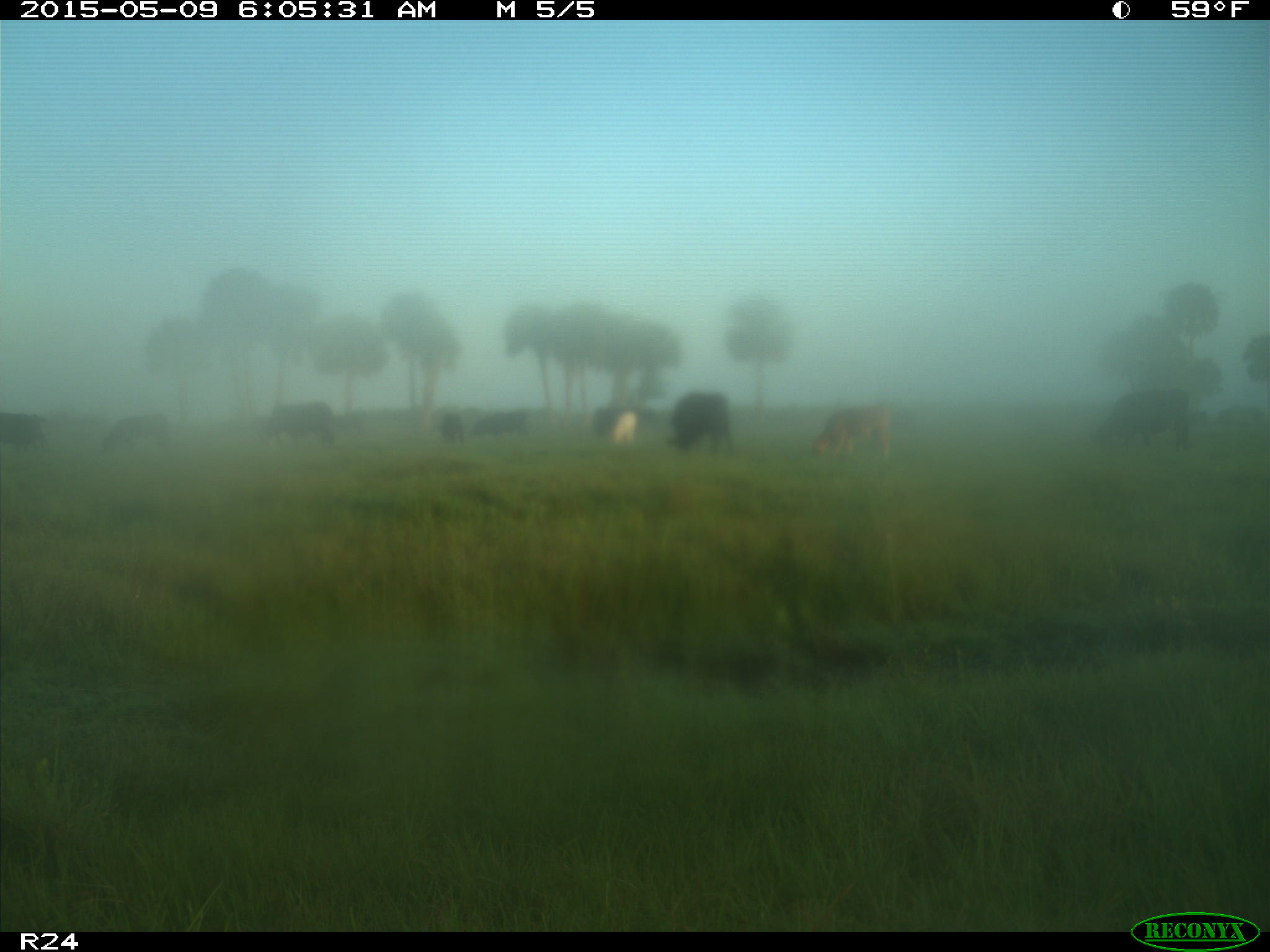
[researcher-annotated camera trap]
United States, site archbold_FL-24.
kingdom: Animalia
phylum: Chordata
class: Mammalia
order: Artiodactyla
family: Bovidae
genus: Bos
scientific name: Bos taurus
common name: domestic cow